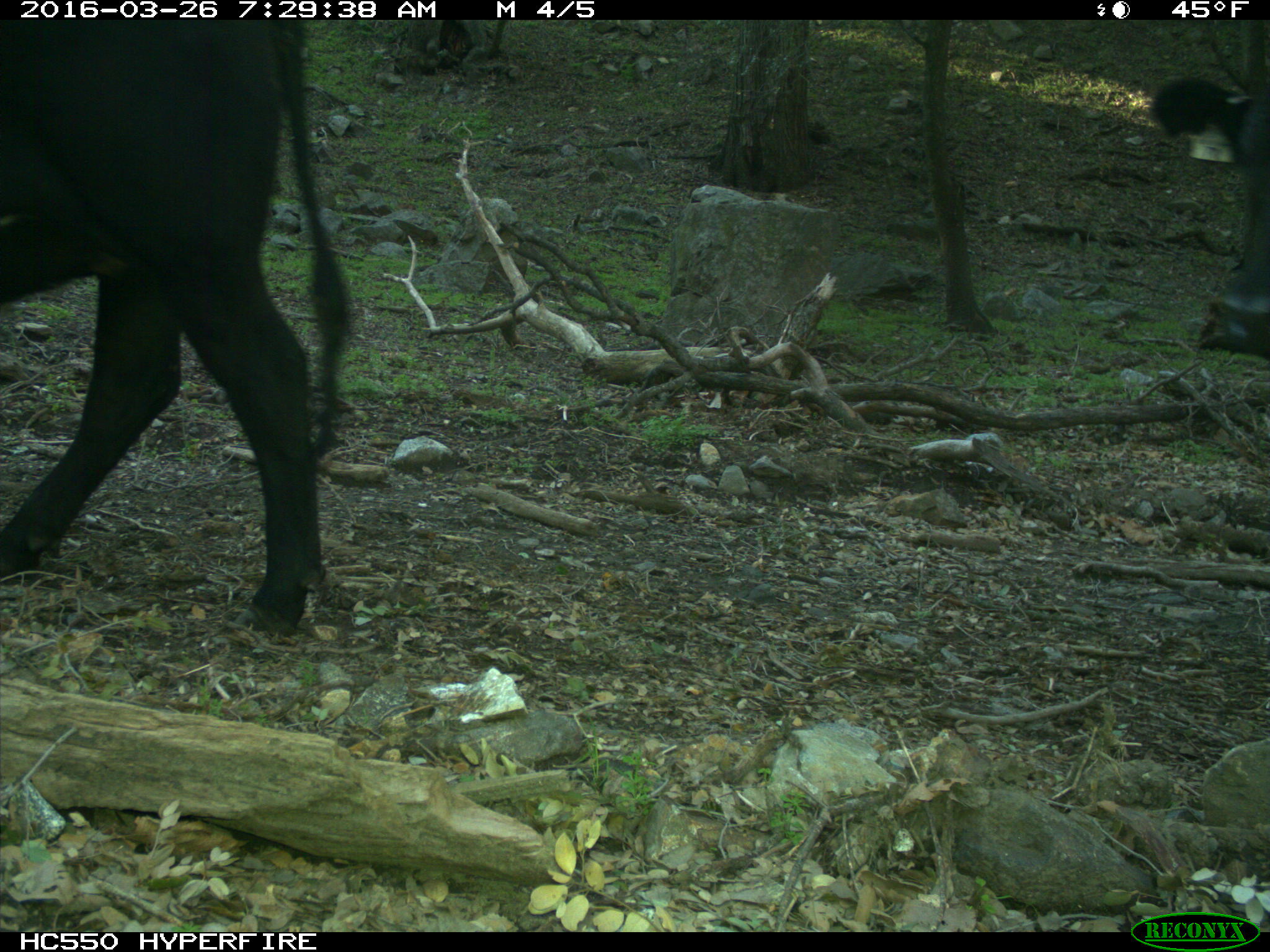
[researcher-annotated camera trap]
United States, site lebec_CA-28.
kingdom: Animalia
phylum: Chordata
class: Mammalia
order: Artiodactyla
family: Bovidae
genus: Bos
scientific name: Bos taurus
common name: domestic cow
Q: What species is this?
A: Bos taurus (domestic cow).